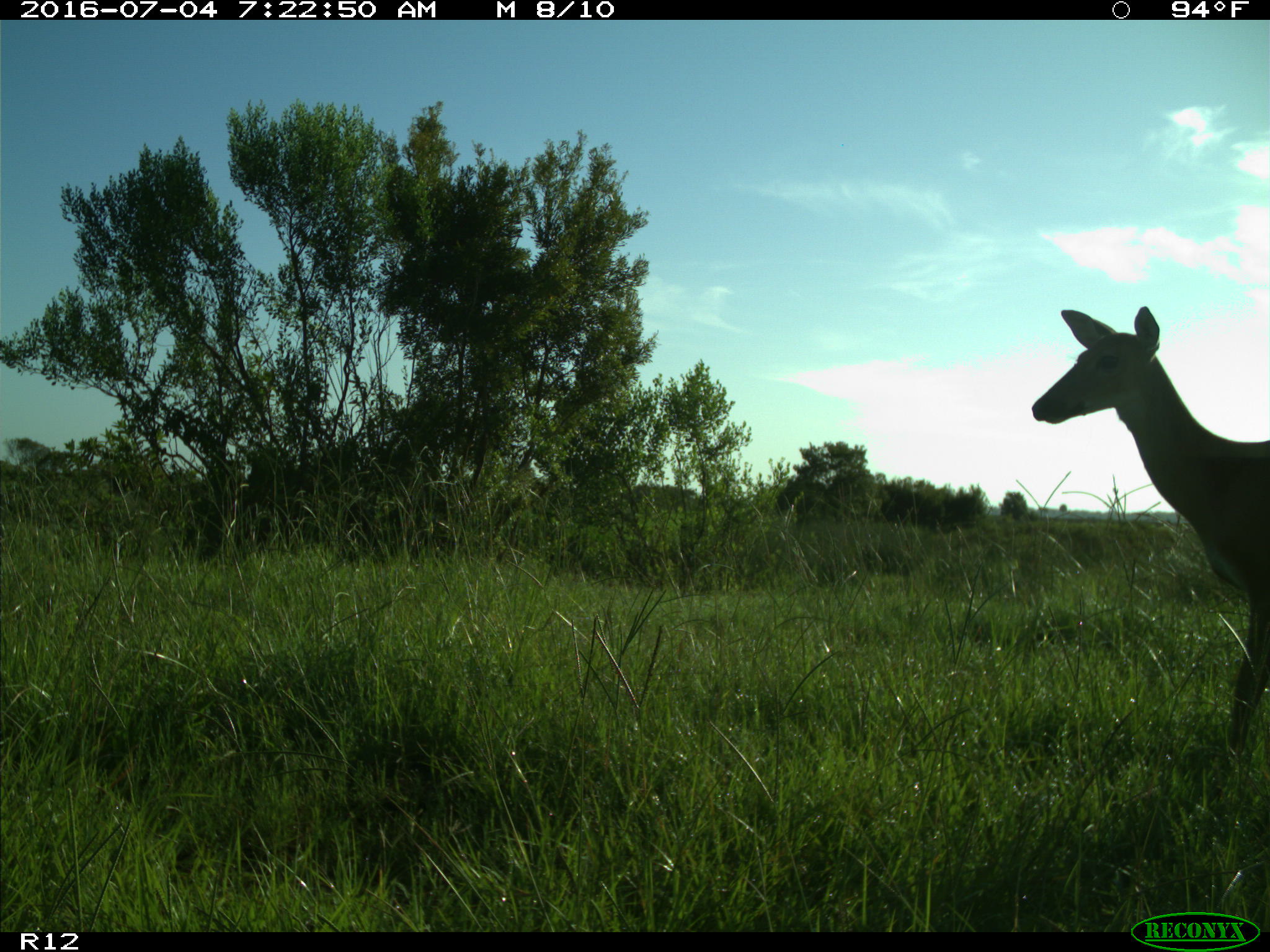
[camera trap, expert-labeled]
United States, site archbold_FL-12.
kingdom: Animalia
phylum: Chordata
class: Mammalia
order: Artiodactyla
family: Cervidae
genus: Odocoileus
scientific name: Odocoileus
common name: deer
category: unidentified deer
Unidentified deer (deer) (Odocoileus).